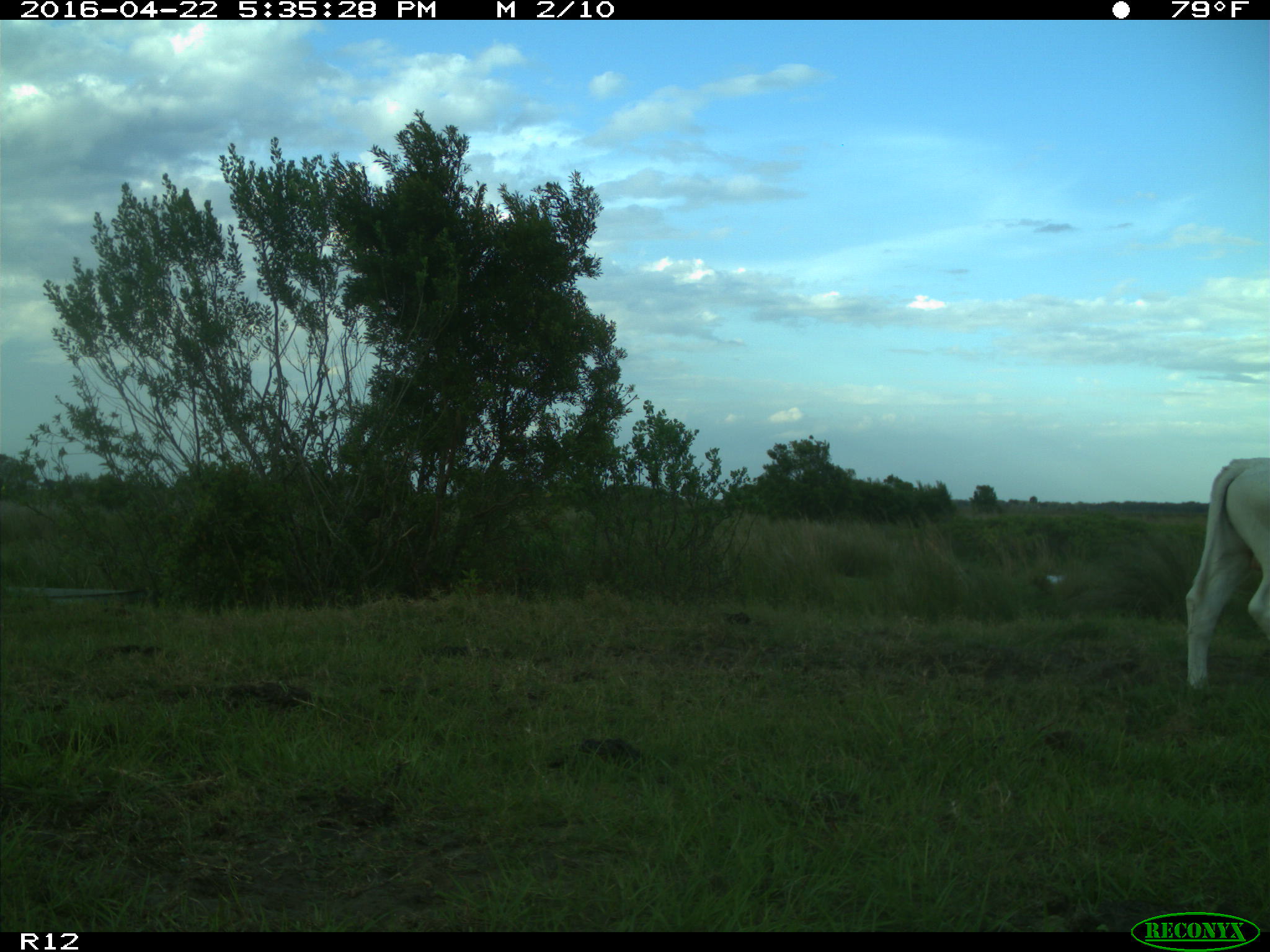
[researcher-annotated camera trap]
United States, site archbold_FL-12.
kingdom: Animalia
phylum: Chordata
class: Mammalia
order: Artiodactyla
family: Bovidae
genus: Bos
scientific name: Bos taurus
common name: domestic cow